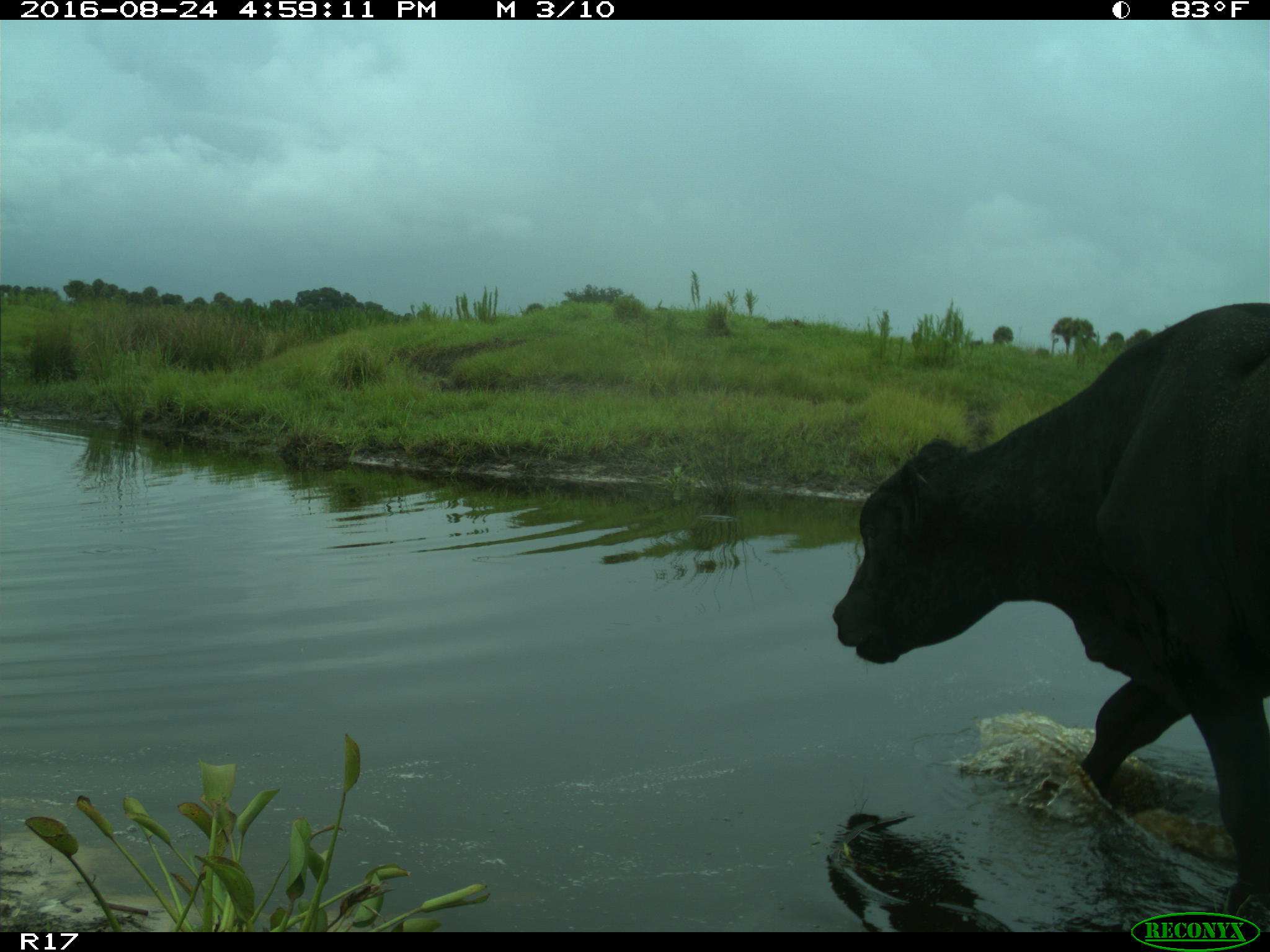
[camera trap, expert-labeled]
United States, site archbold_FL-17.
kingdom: Animalia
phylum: Chordata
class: Mammalia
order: Artiodactyla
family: Bovidae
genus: Bos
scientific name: Bos taurus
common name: domestic cow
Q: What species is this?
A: Bos taurus (domestic cow).